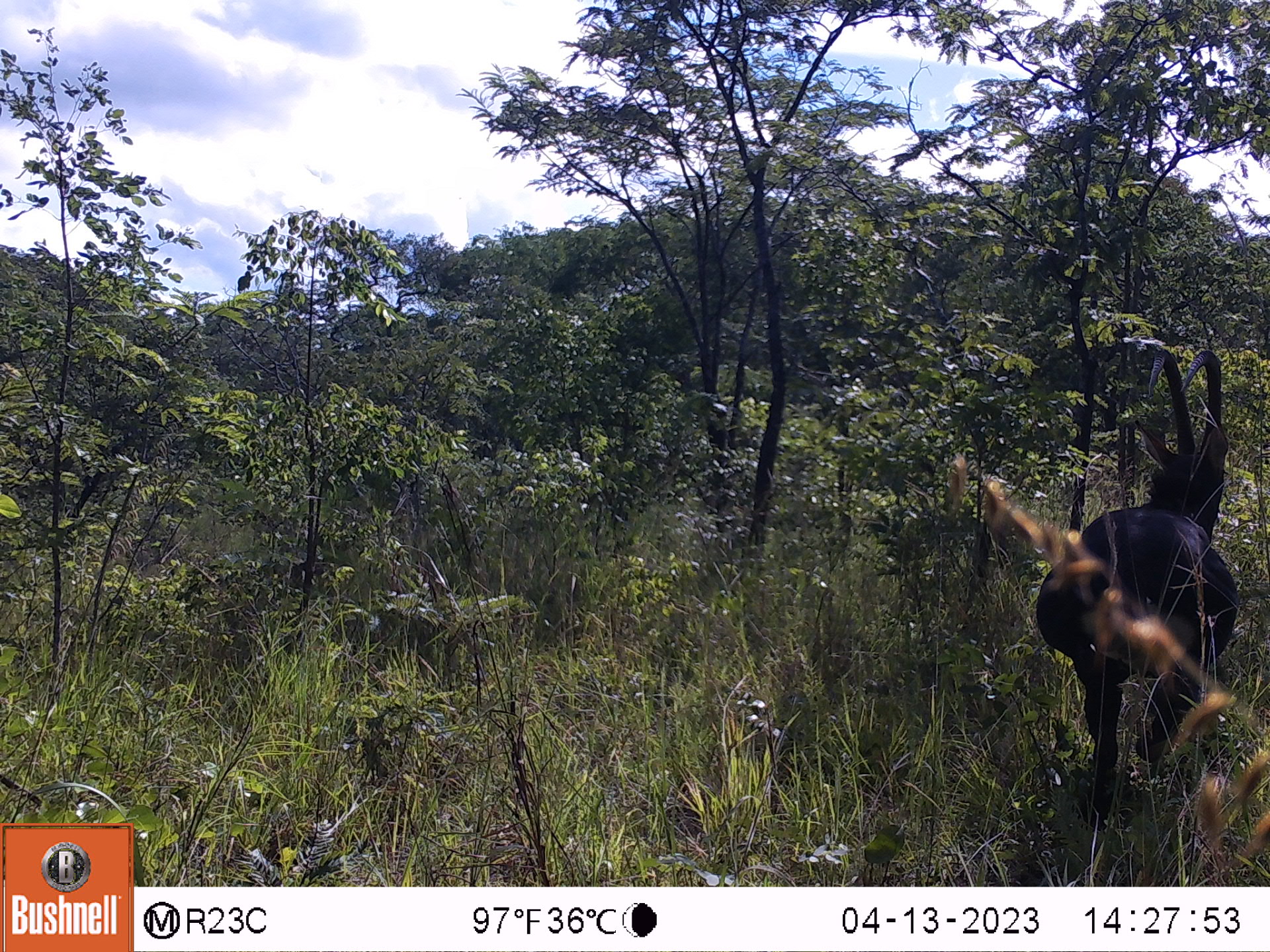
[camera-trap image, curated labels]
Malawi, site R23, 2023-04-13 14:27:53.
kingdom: Animalia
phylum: Chordata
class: Mammalia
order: Artiodactyla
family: Bovidae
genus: Hippotragus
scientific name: Hippotragus niger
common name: sable antelope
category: sable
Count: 1.